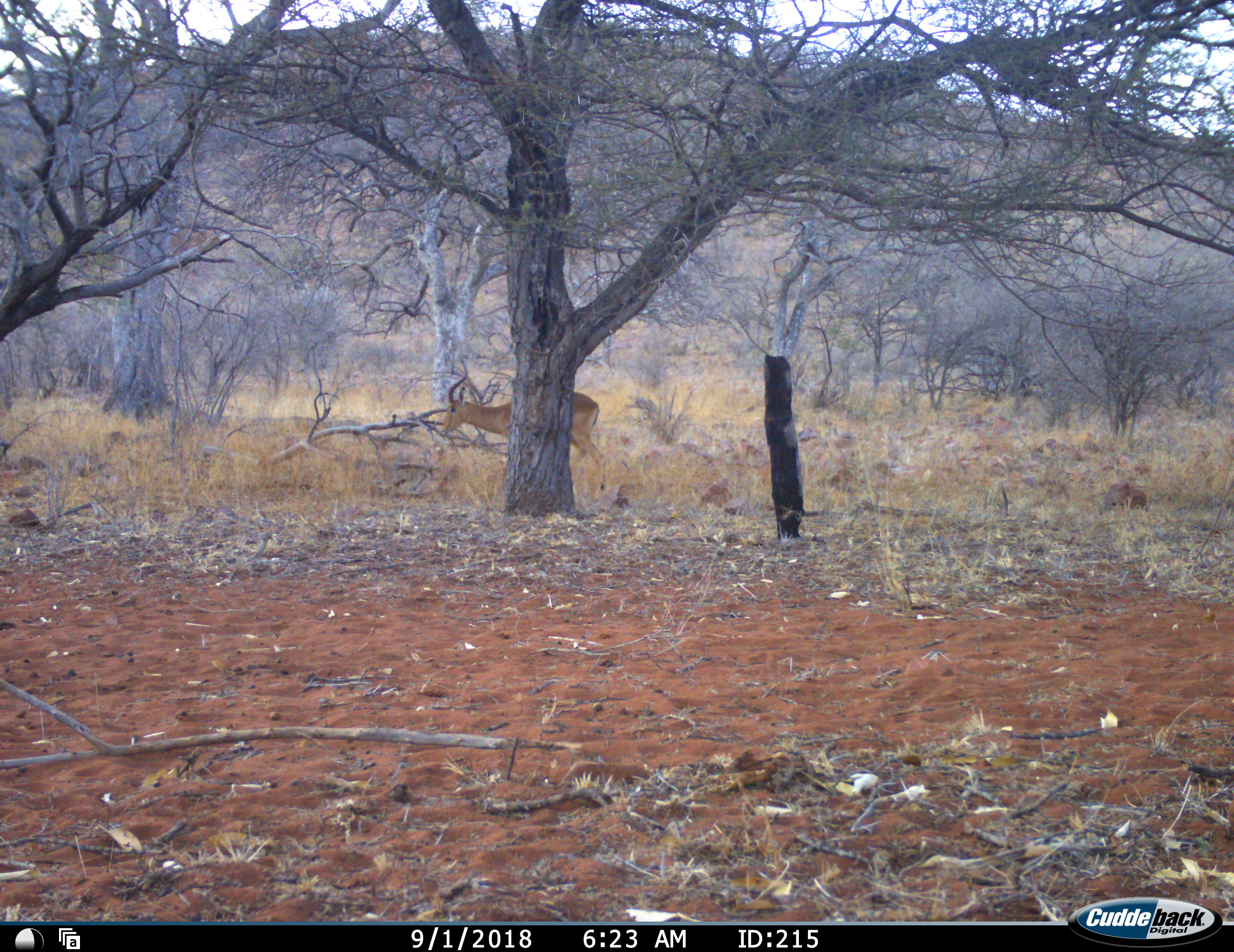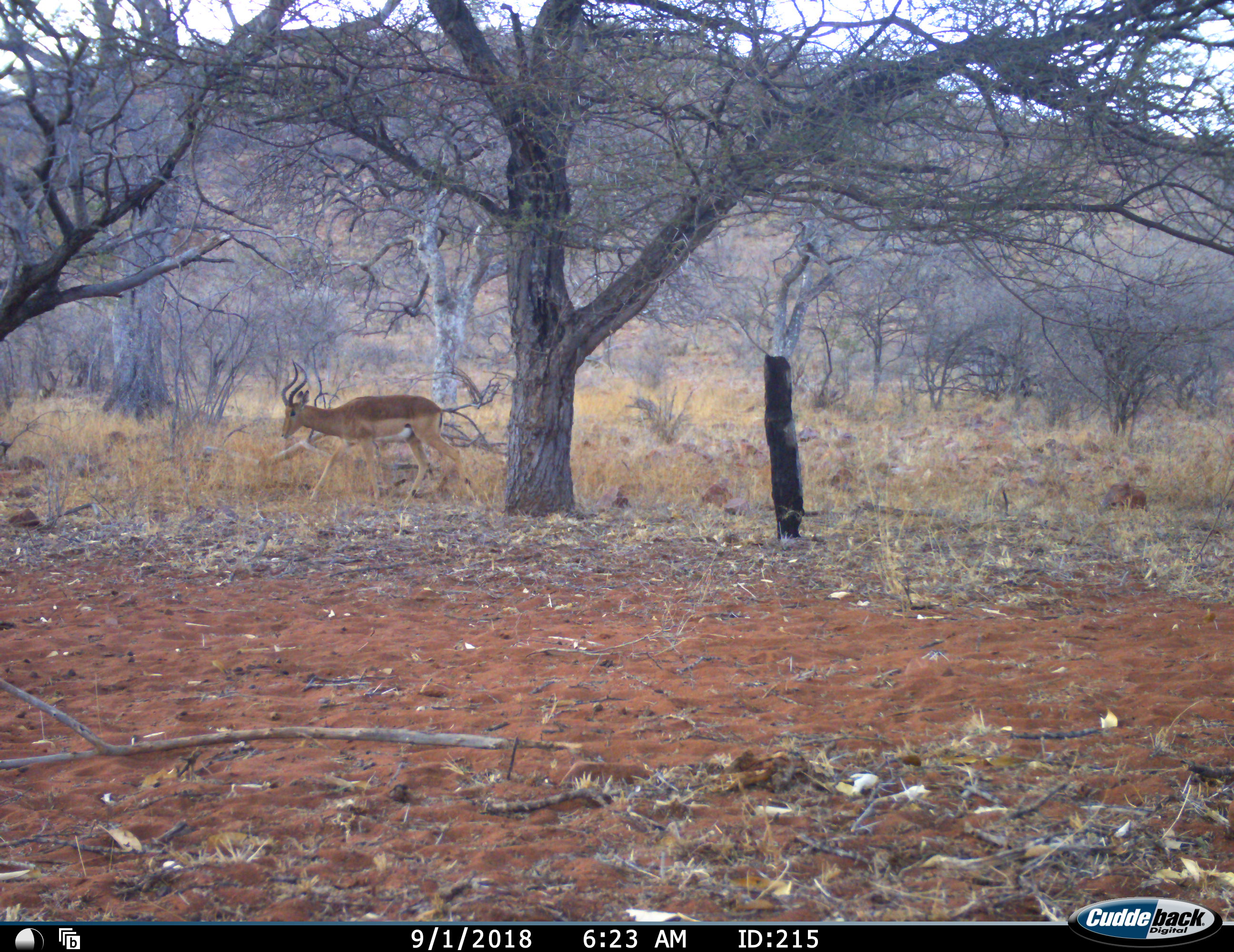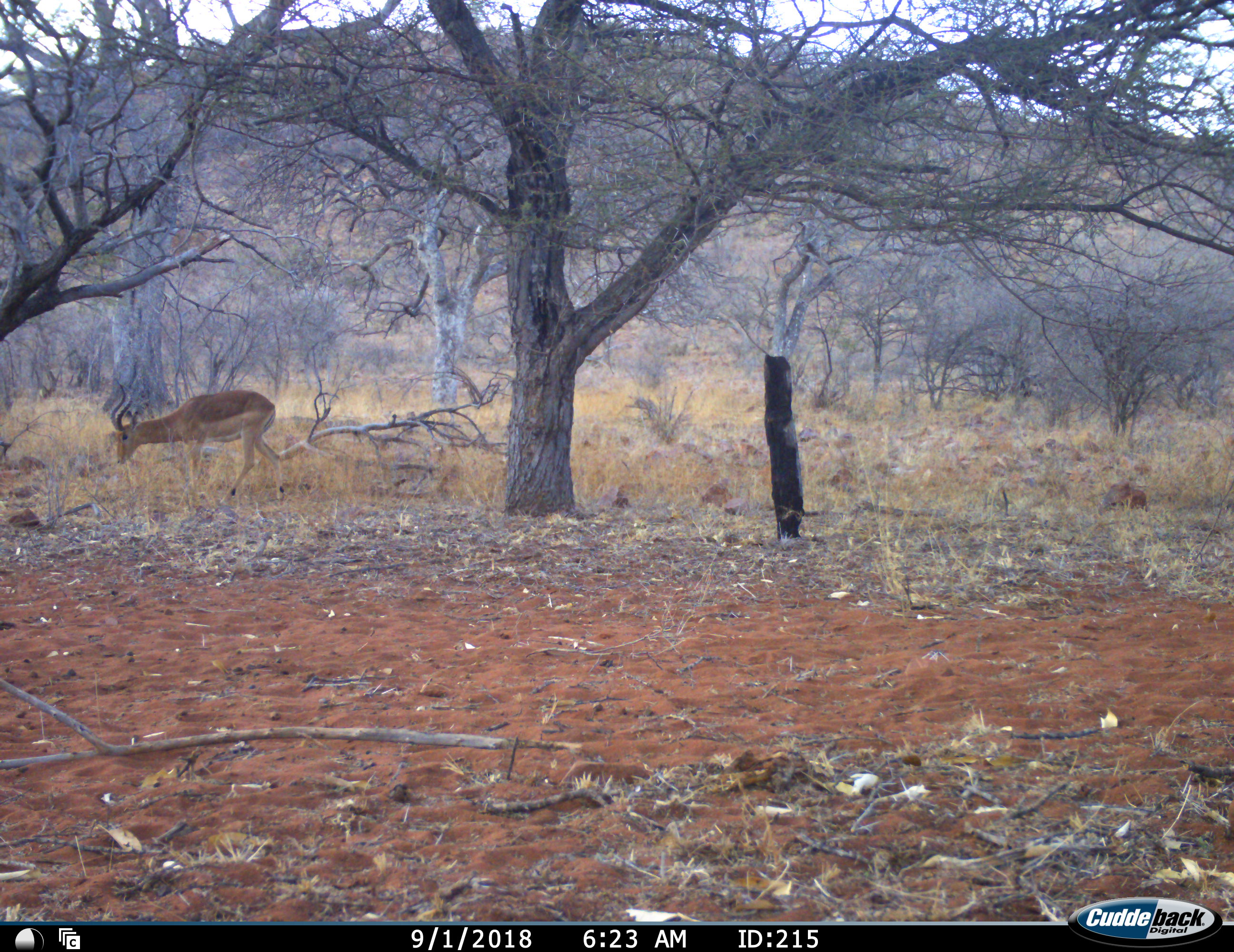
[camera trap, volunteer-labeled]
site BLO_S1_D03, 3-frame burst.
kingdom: Animalia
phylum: Chordata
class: Mammalia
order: Artiodactyla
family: Bovidae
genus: Aepyceros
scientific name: Aepyceros melampus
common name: impala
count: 1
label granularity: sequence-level